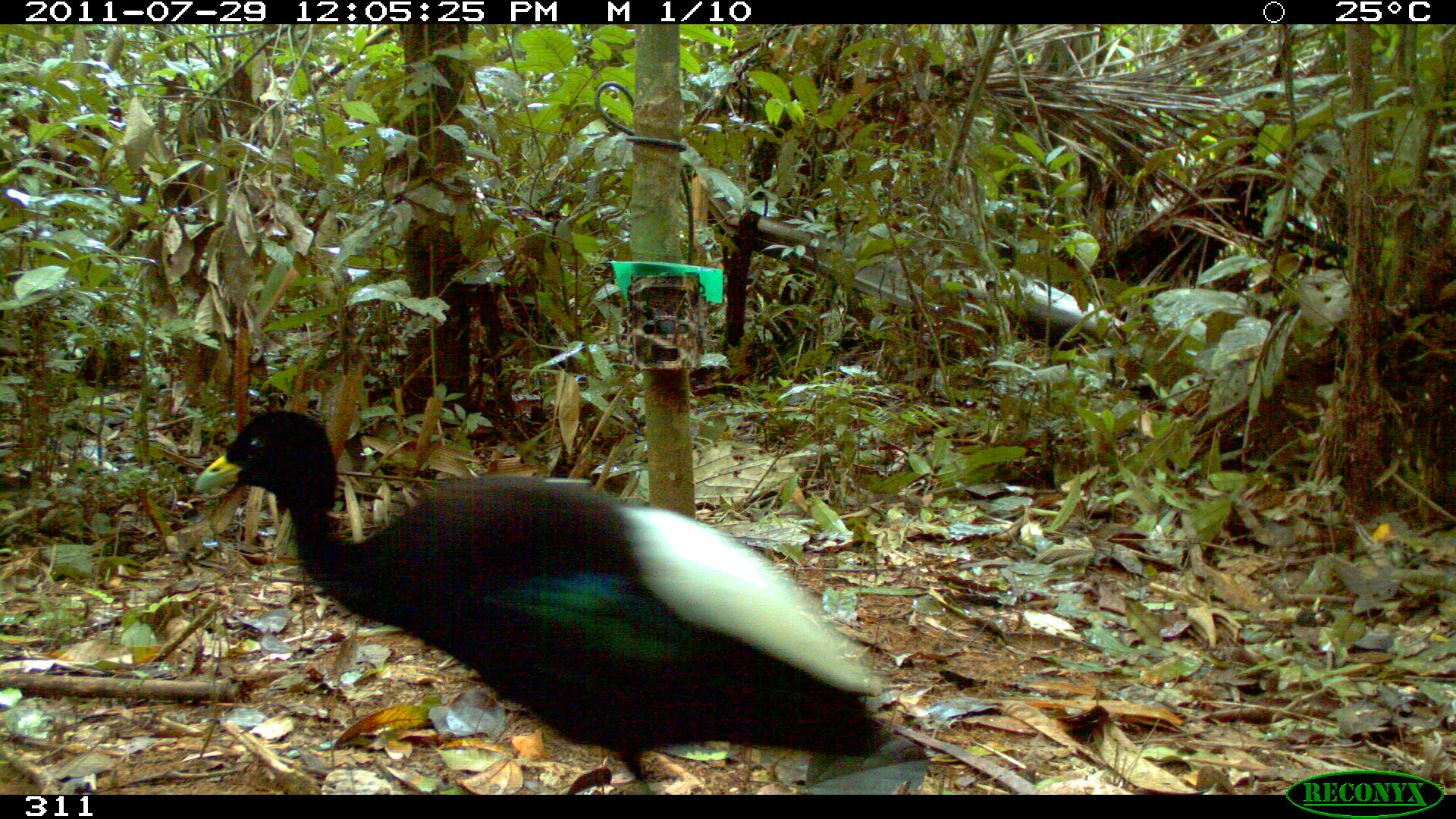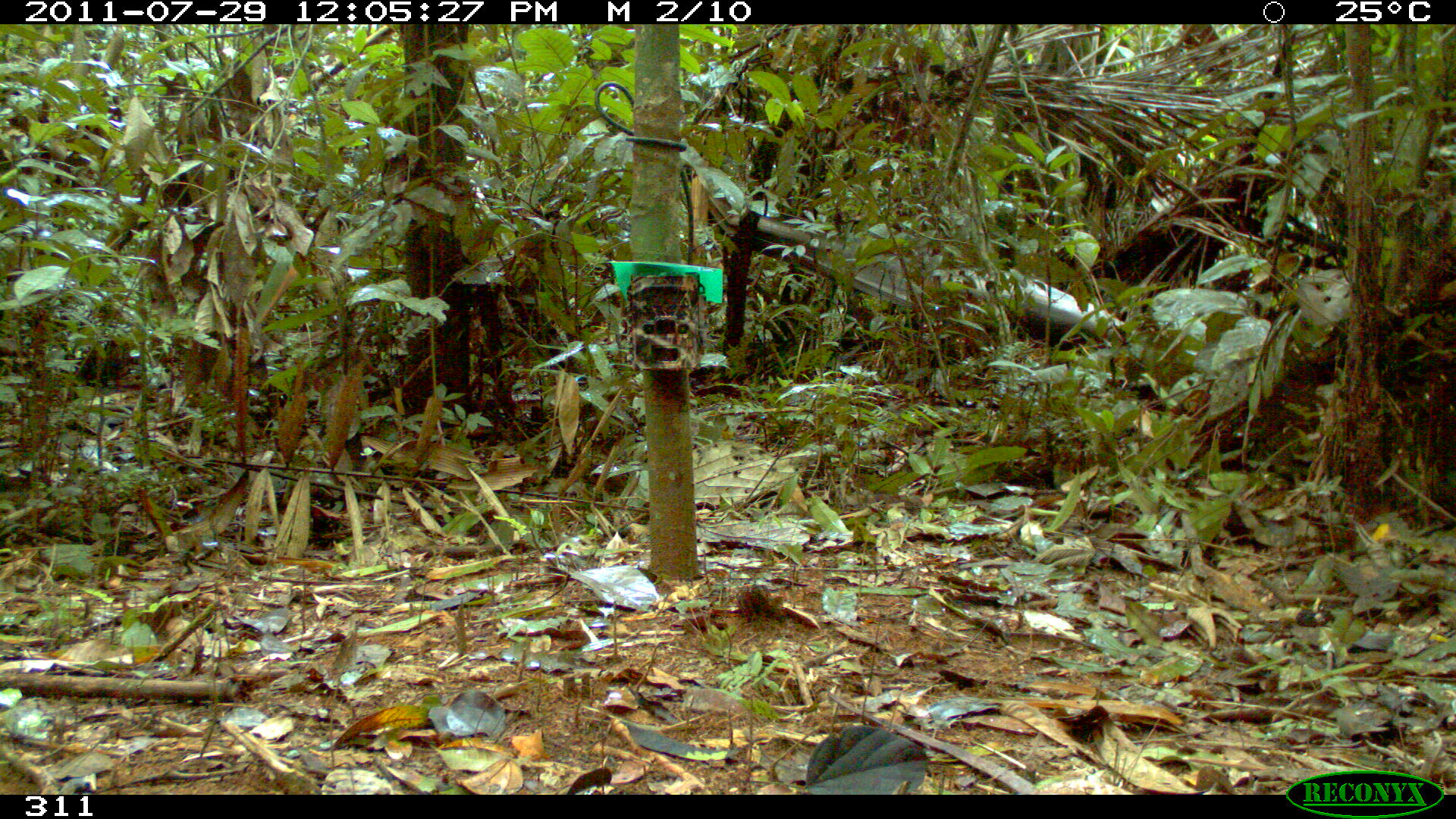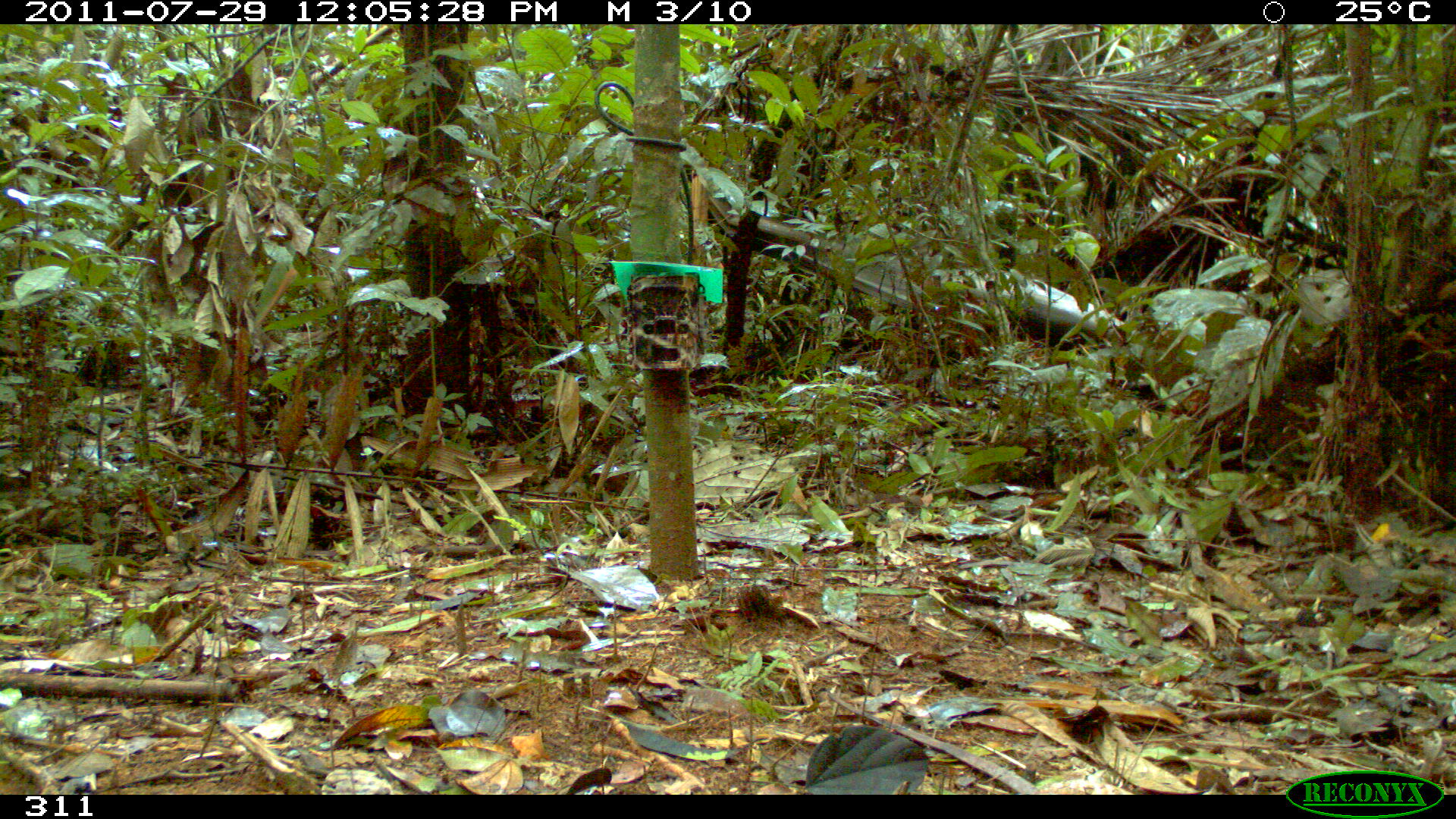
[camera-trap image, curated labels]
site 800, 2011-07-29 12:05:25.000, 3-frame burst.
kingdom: Animalia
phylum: Chordata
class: Aves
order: Gruiformes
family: Psophiidae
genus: Psophia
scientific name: Psophia leucoptera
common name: pale-winged trumpeter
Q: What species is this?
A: Psophia leucoptera (pale-winged trumpeter).